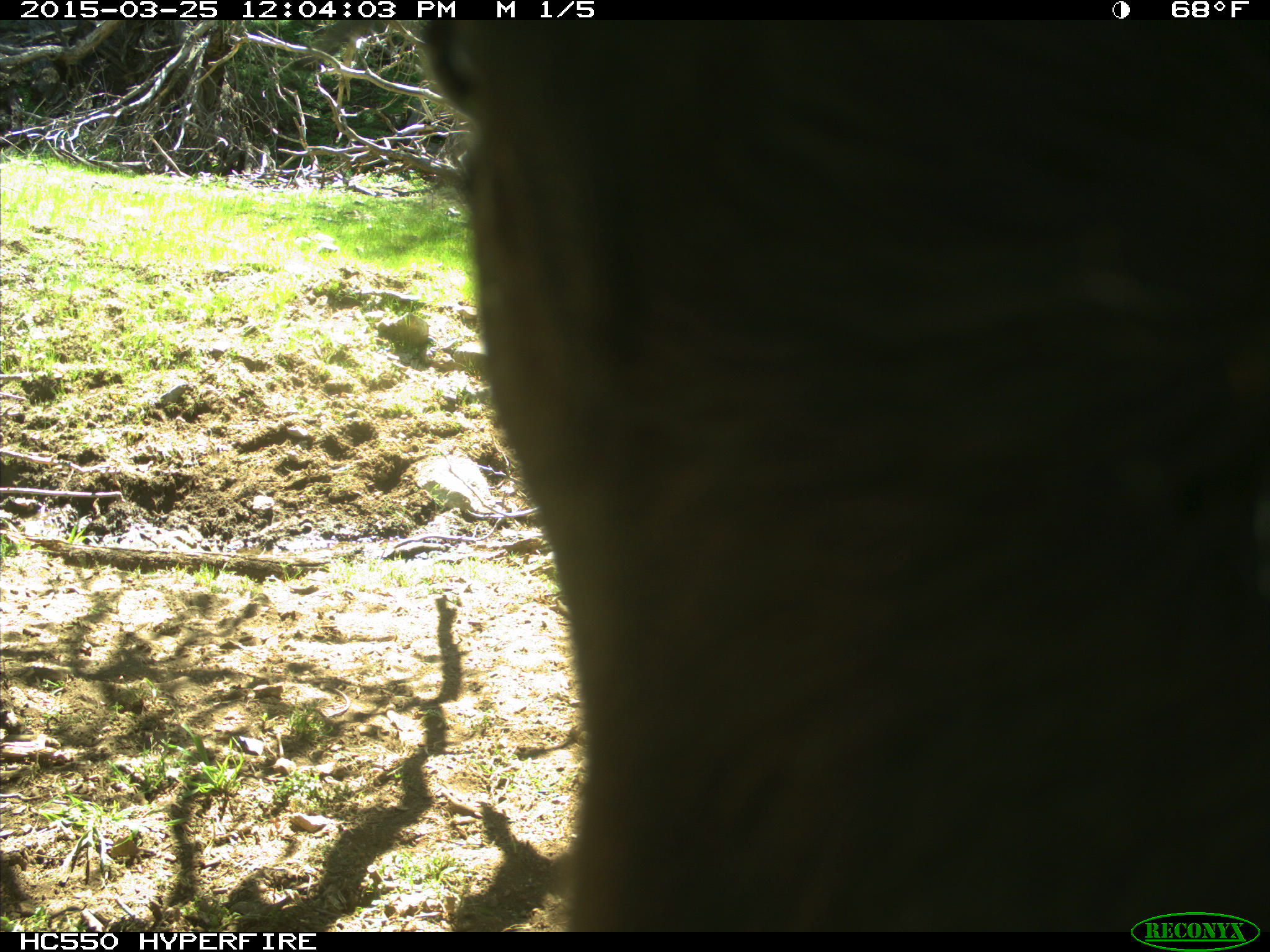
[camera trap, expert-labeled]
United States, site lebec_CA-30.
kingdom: Animalia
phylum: Chordata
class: Mammalia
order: Artiodactyla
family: Bovidae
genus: Bos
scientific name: Bos taurus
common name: domestic cow